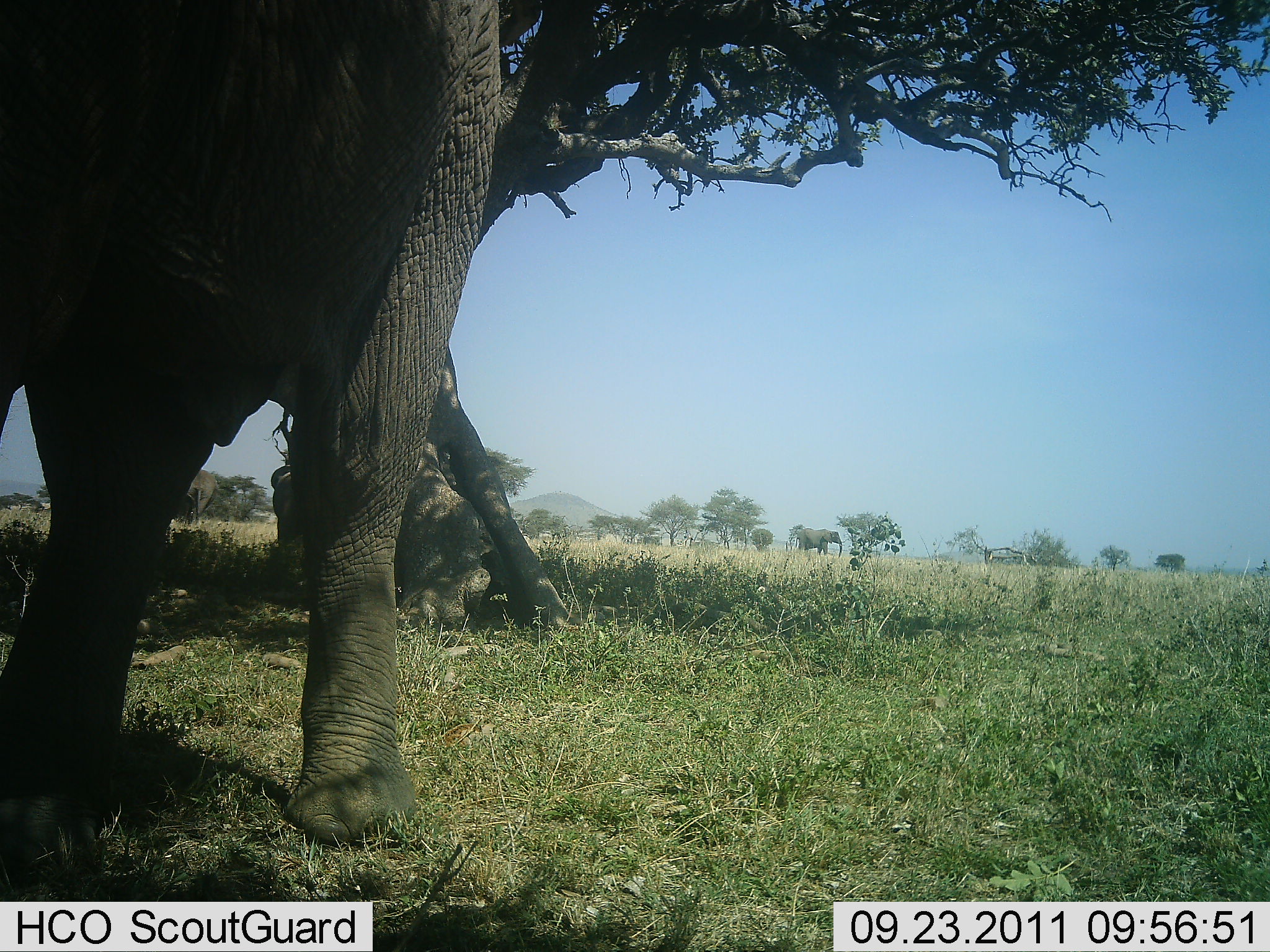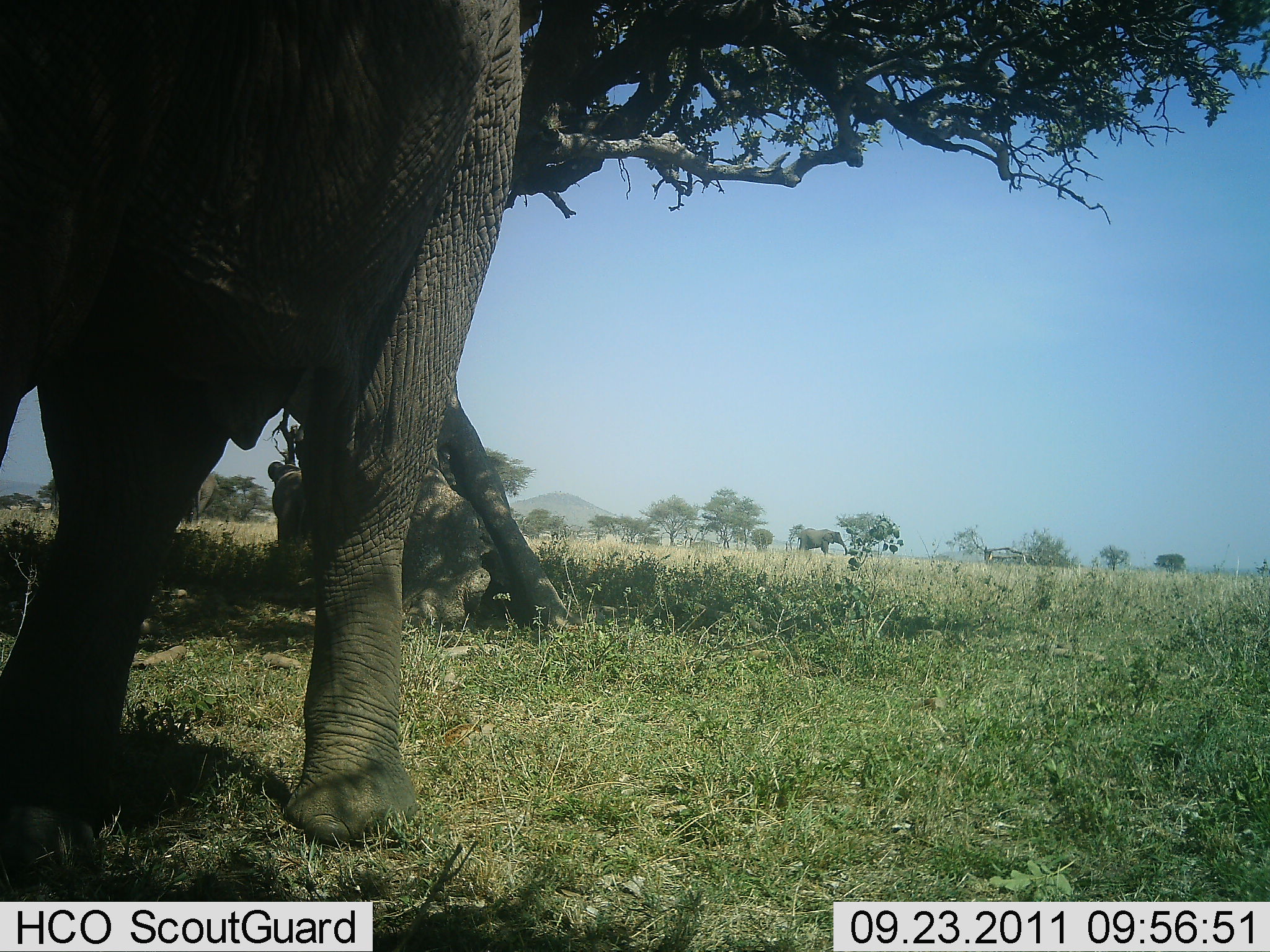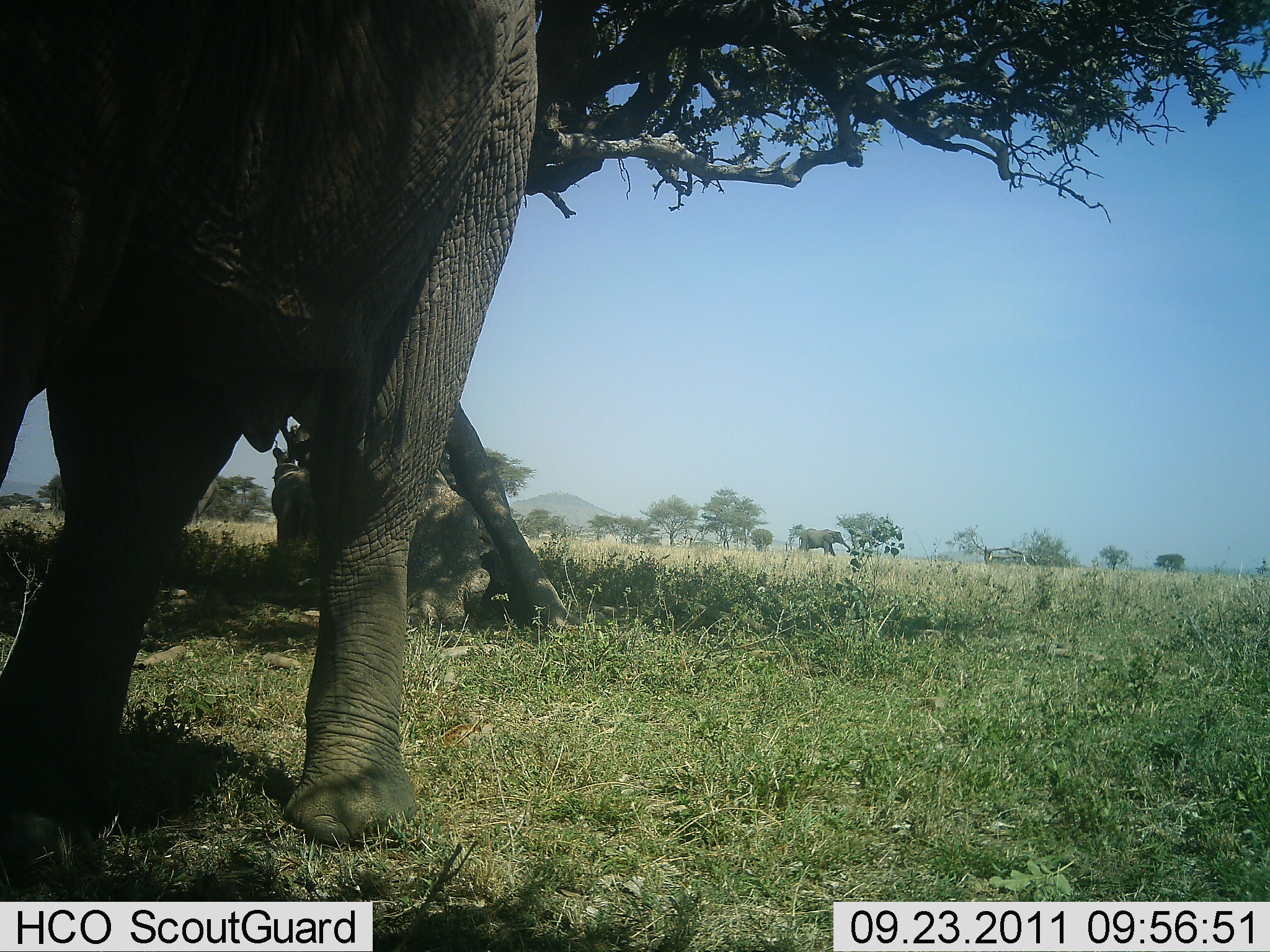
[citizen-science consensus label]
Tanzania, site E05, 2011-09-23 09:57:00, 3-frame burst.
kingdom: Animalia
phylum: Chordata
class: Mammalia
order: Proboscidea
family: Elephantidae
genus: Loxodonta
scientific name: Loxodonta africana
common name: african bush elephant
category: elephant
Elephant (african bush elephant) (Loxodonta africana), count 3. Behavior (volunteer vote fractions): standing 100%, resting 6%, moving 0%, interacting 0%. Young present (vote fraction): 6%. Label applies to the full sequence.